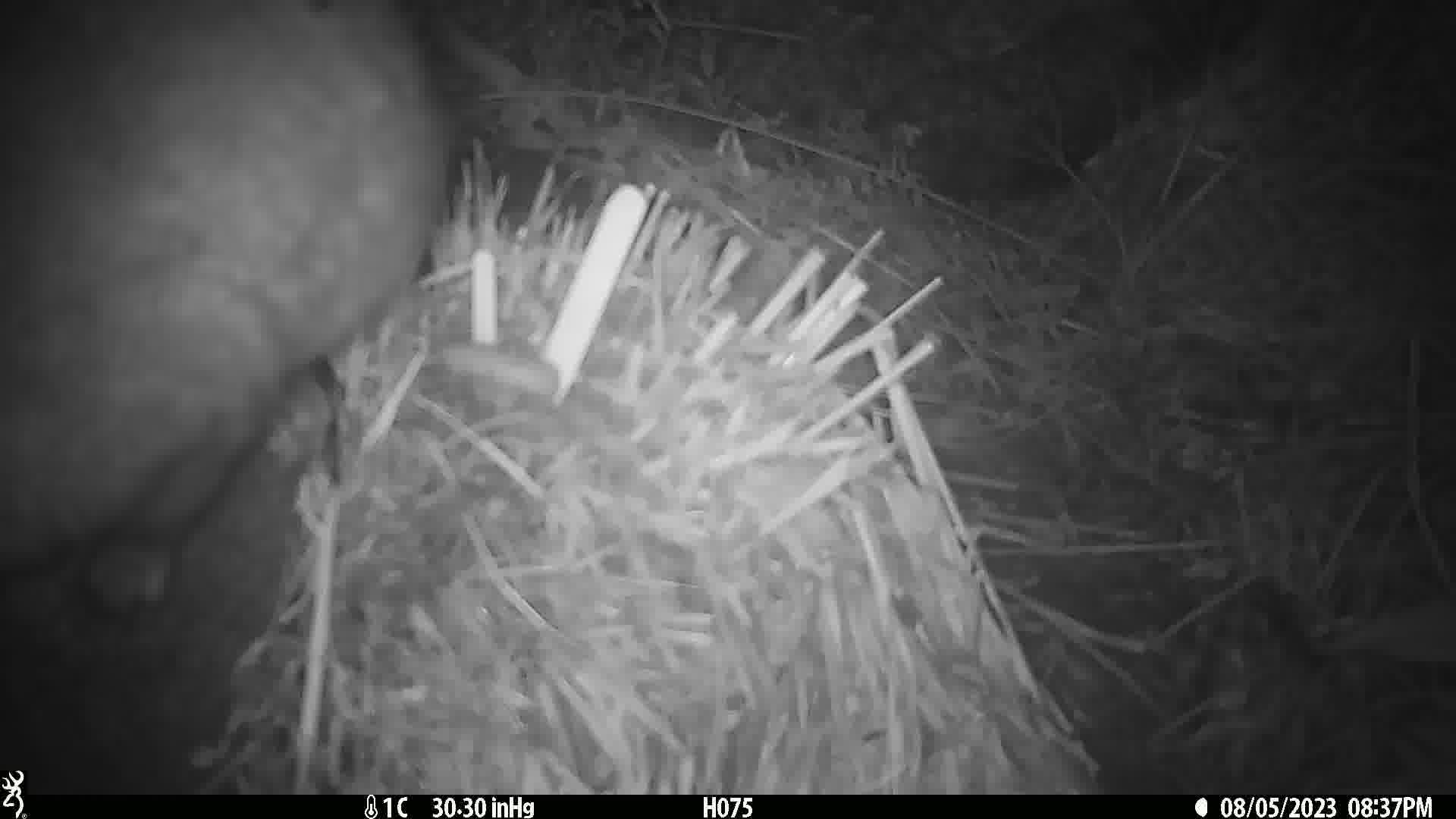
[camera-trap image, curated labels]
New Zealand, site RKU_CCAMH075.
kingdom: Animalia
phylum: Chordata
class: Mammalia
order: Diprotodontia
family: Phalangeridae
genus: Trichosurus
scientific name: Trichosurus vulpecula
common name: common brushtail possum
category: possum